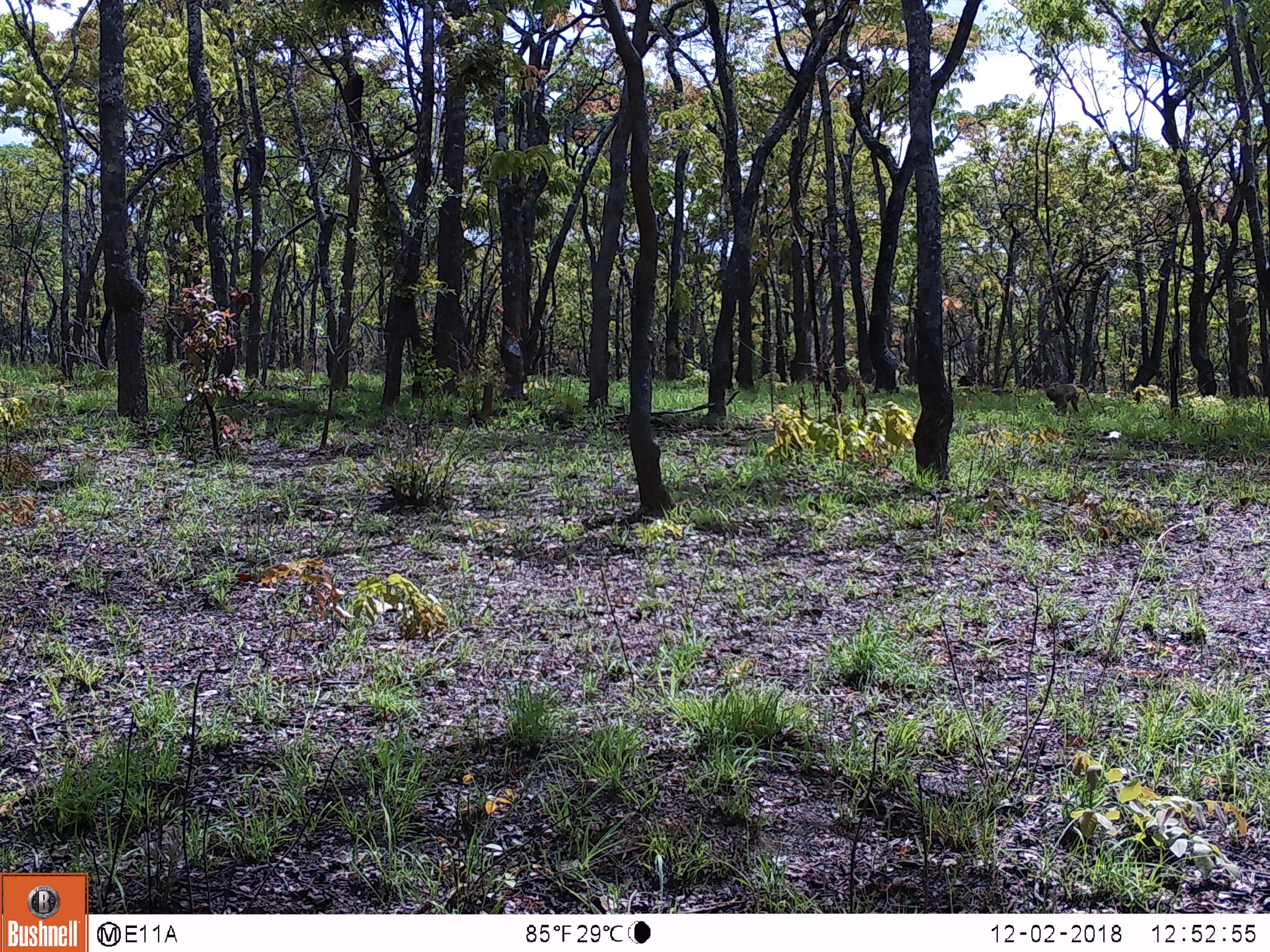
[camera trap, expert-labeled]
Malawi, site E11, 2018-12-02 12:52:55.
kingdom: Animalia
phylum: Chordata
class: Mammalia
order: Primates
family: Cercopithecidae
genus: Papio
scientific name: Papio cynocephalus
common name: yellow baboon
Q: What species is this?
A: Yellow baboon (Papio cynocephalus).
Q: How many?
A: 1.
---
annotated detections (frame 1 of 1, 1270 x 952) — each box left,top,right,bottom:
yellow baboon: 1038,382,1096,417